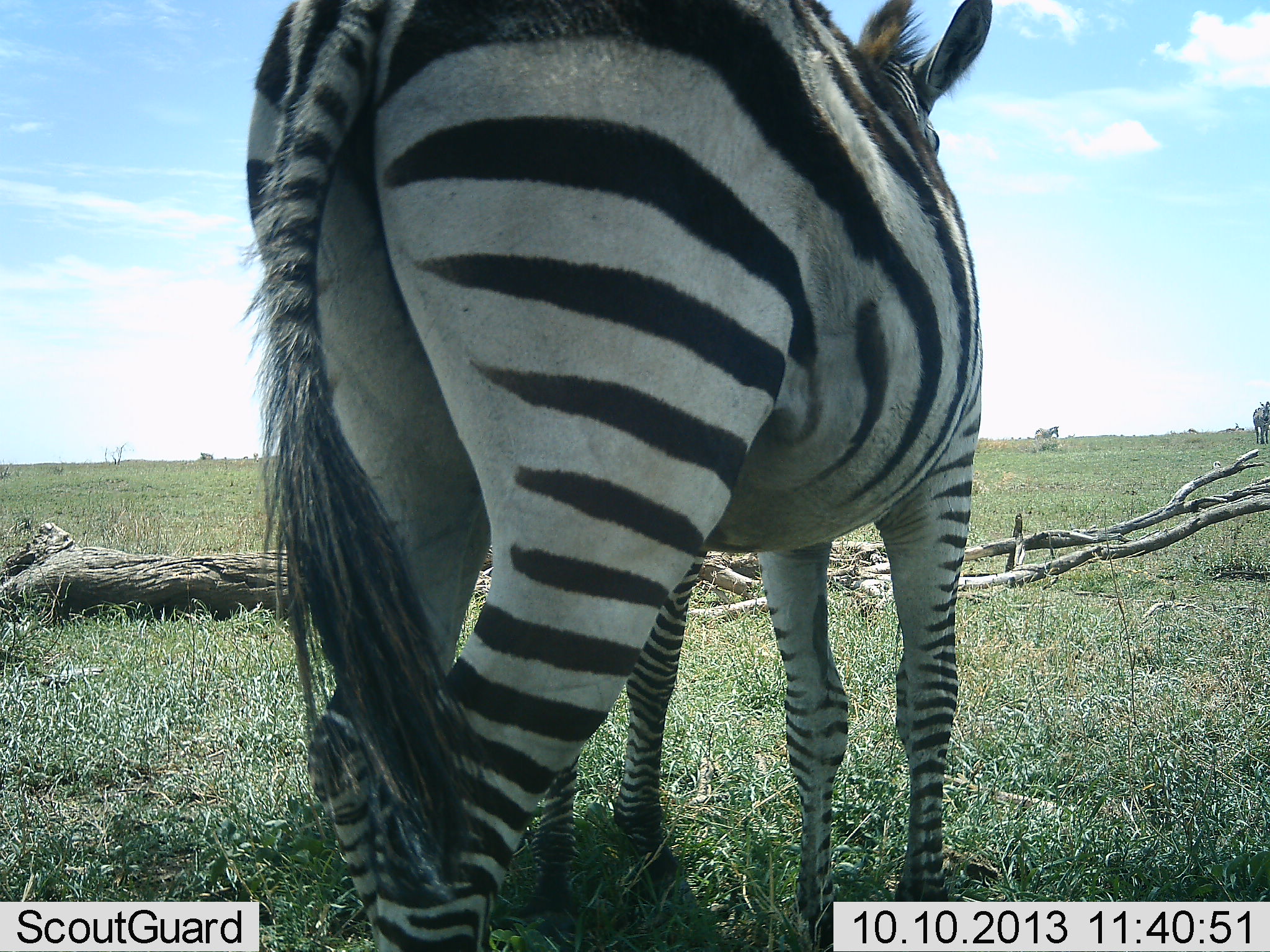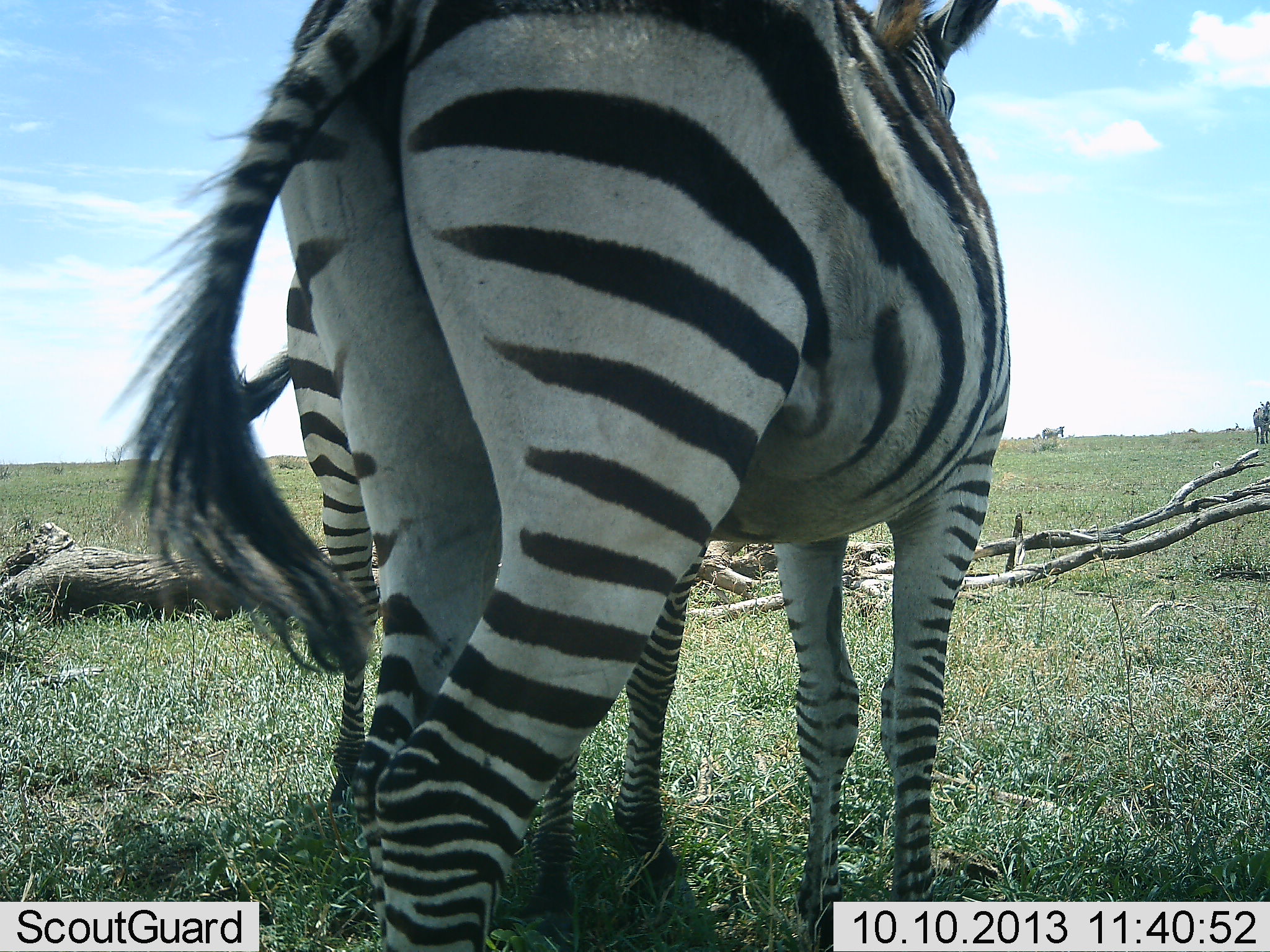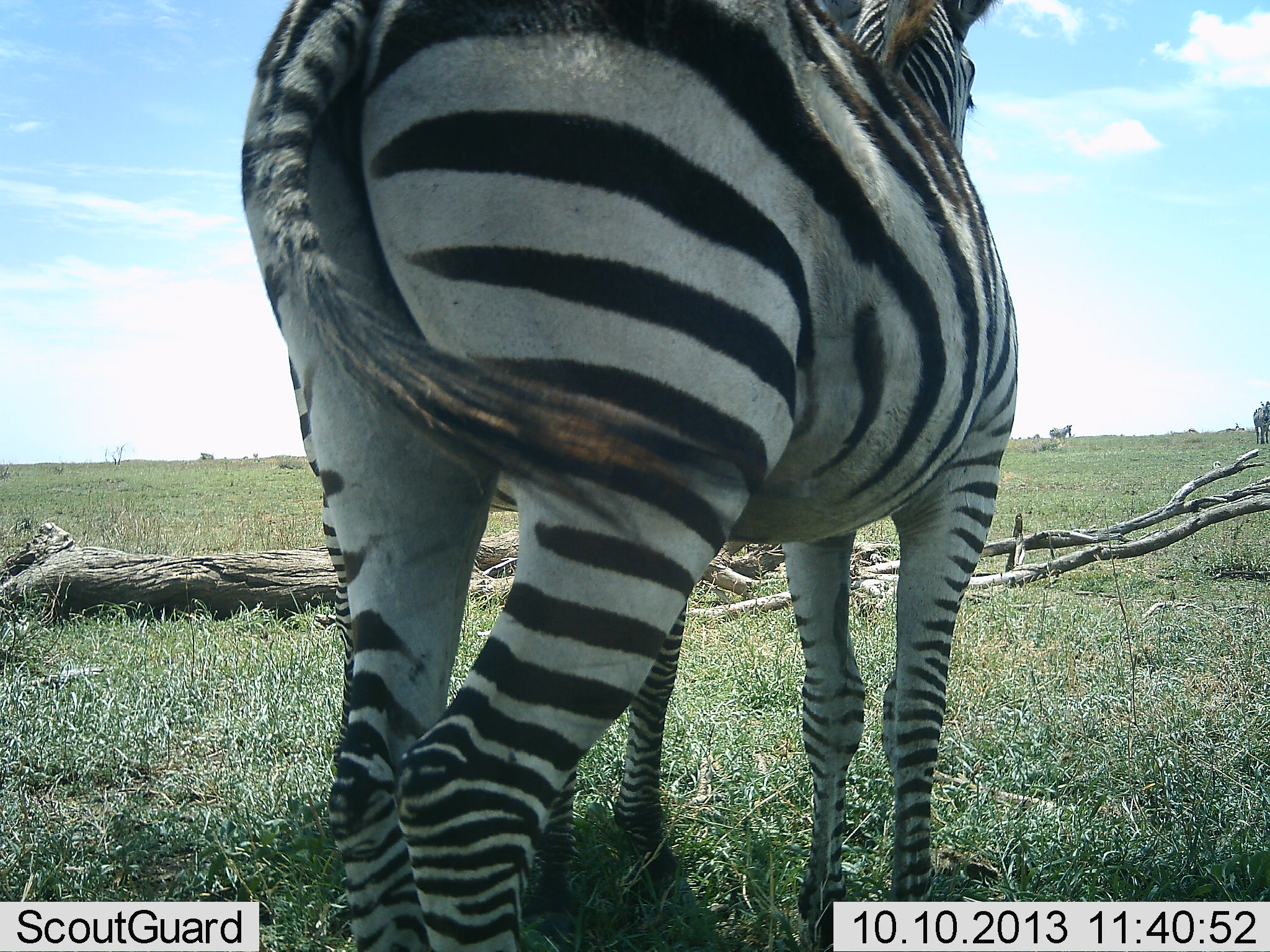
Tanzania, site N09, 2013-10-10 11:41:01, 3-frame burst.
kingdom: Animalia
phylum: Chordata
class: Mammalia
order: Perissodactyla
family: Equidae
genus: Equus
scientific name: Equus quagga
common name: plains zebra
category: zebra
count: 3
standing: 90%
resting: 0%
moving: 40%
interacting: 10%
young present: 0%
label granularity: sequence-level